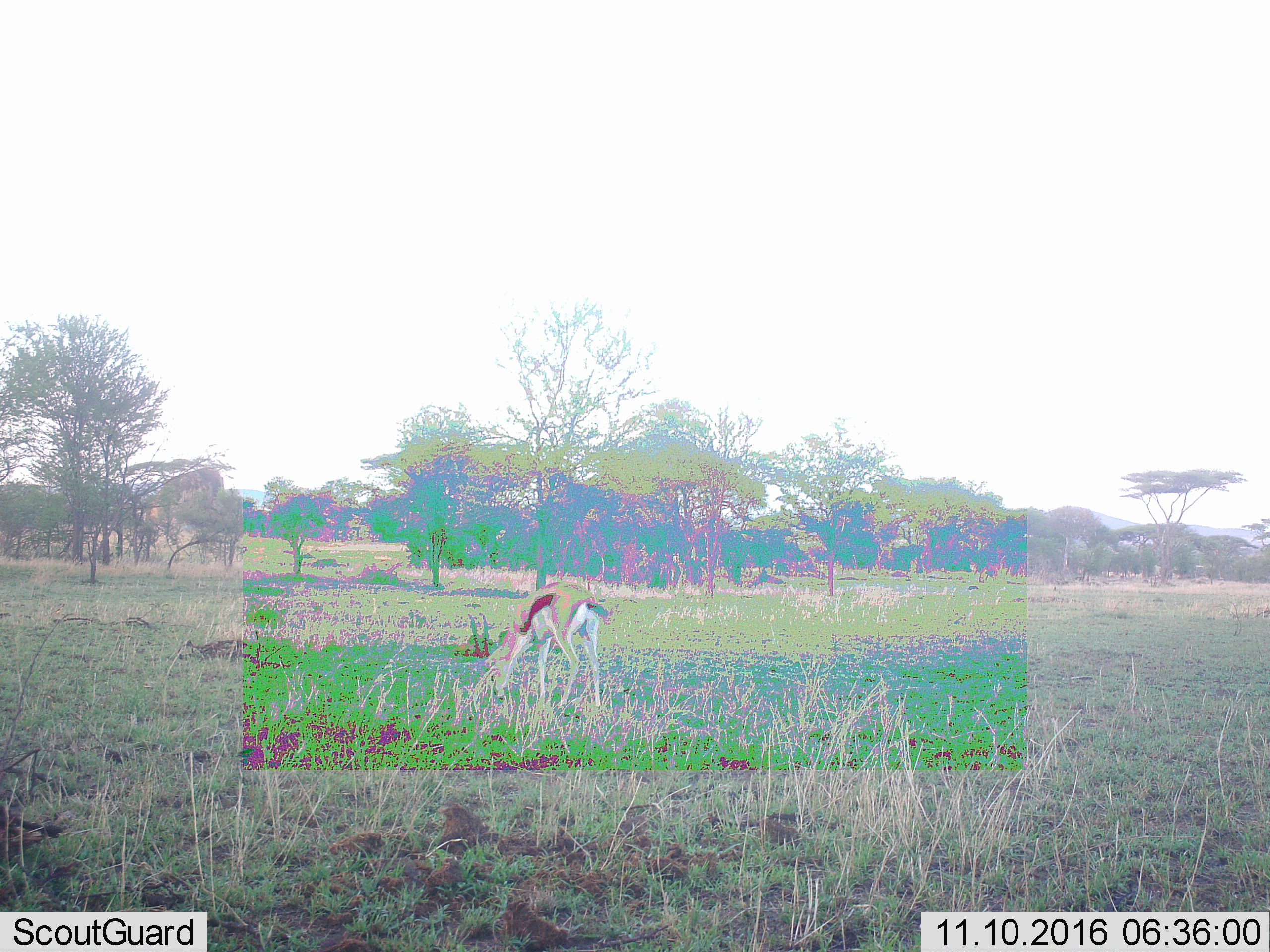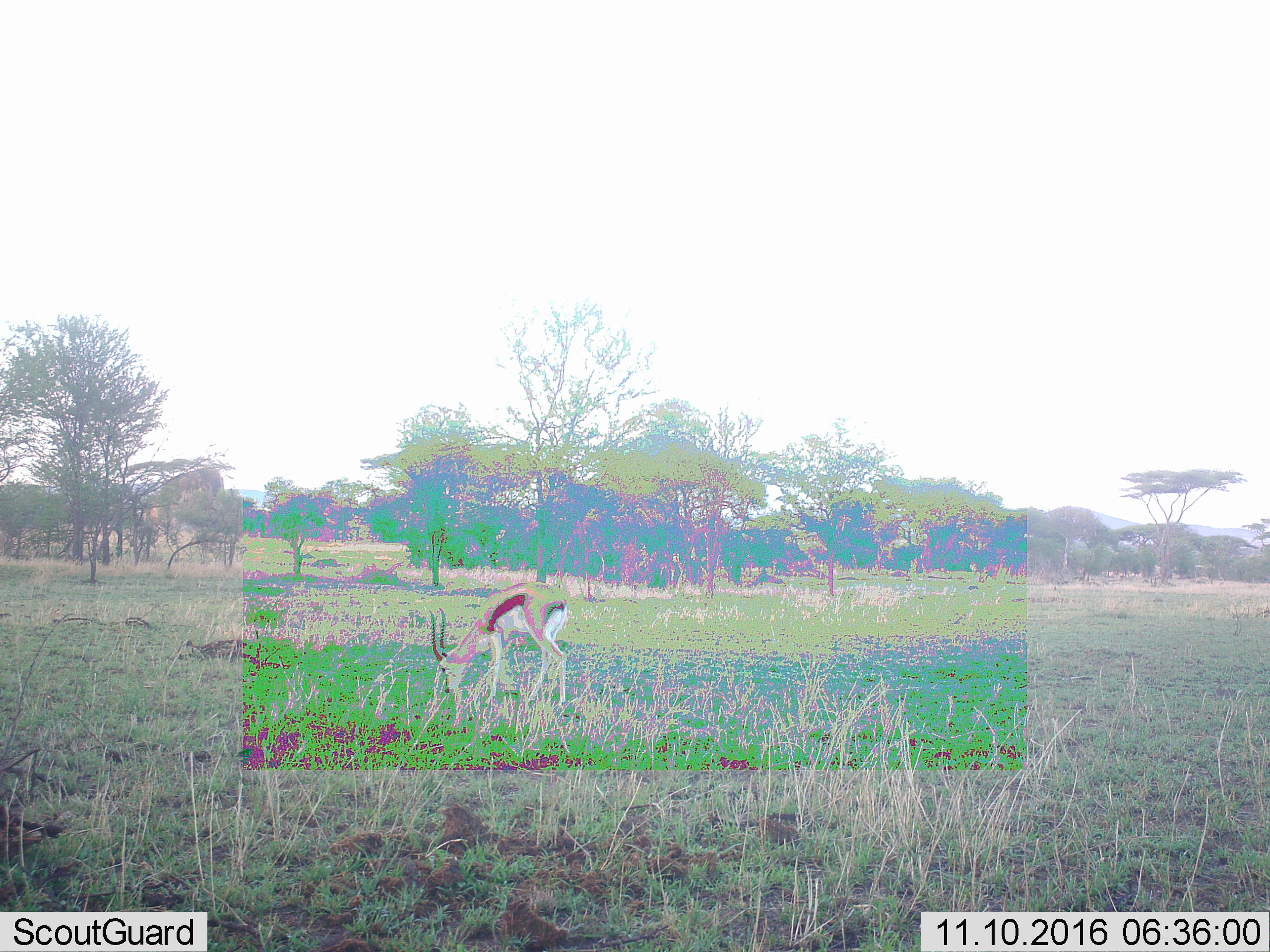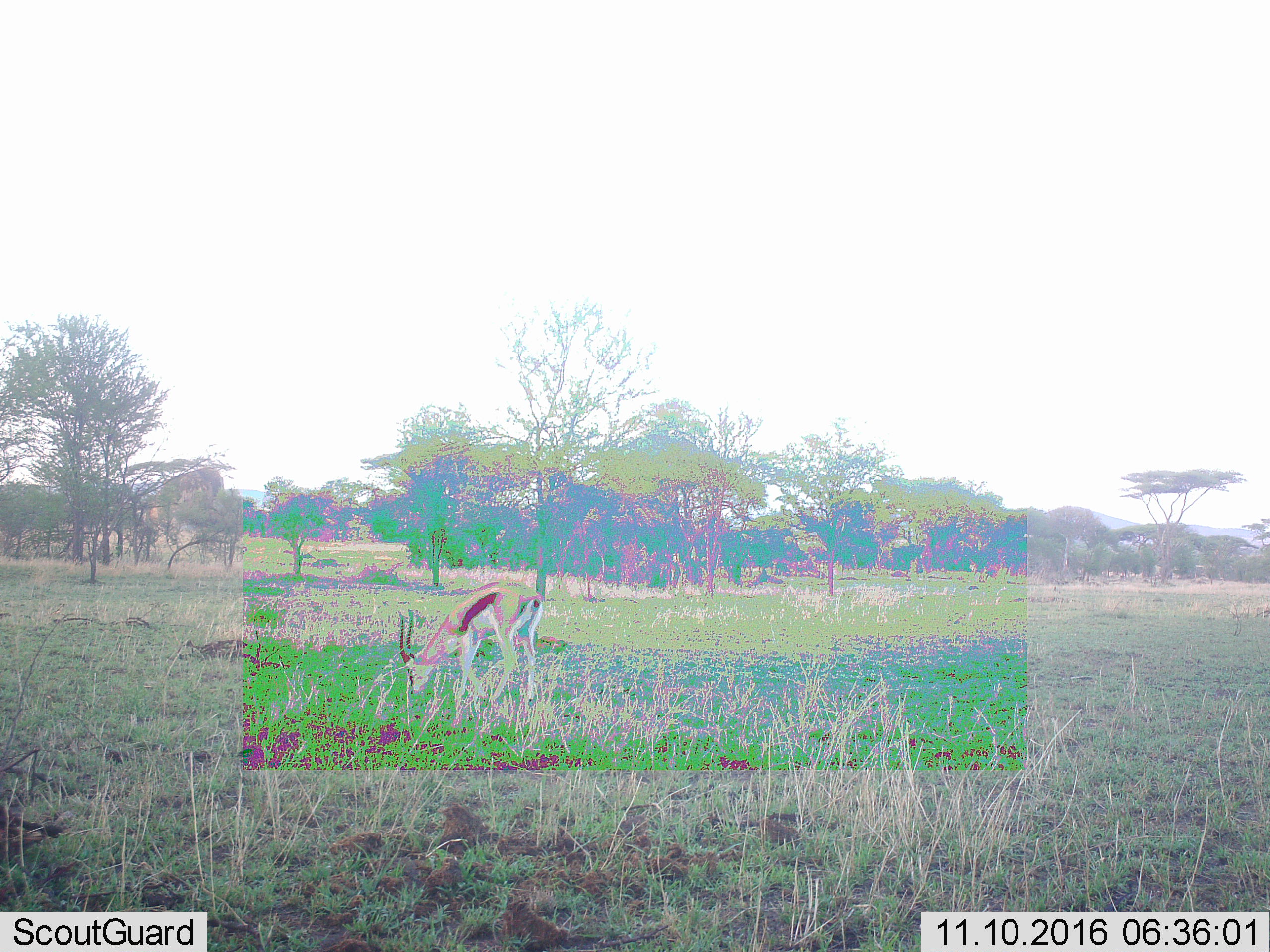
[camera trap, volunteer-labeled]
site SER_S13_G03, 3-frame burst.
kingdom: Animalia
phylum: Chordata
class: Mammalia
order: Artiodactyla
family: Bovidae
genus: Eudorcas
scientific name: Eudorcas thomsonii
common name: thomson's gazelle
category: gazellethomsons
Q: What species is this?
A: Gazellethomsons (thomson's gazelle) (Eudorcas thomsonii).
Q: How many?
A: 1.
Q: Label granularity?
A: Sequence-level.